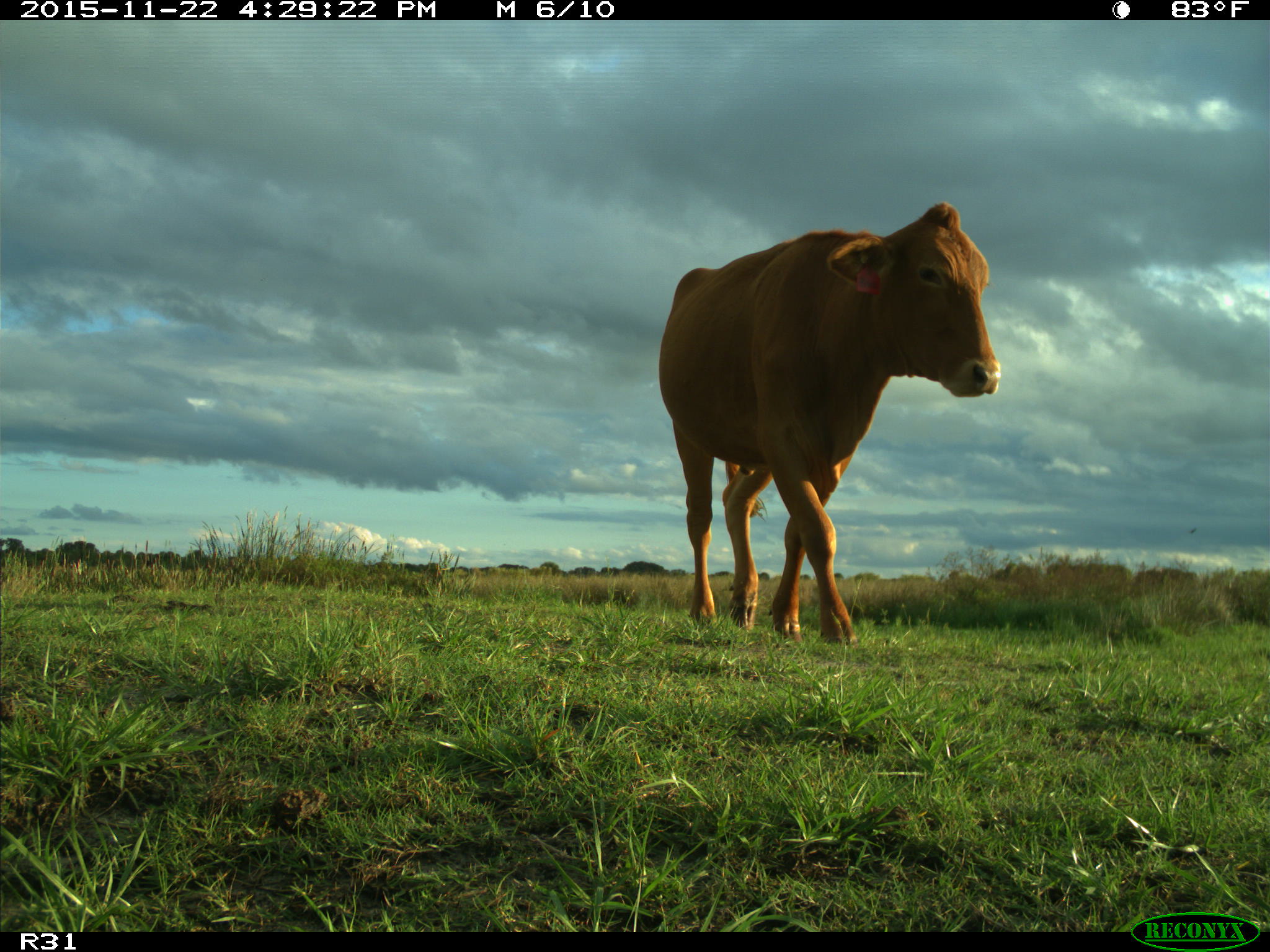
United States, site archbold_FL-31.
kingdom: Animalia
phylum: Chordata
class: Mammalia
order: Artiodactyla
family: Bovidae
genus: Bos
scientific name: Bos taurus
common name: domestic cow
Bos taurus (domestic cow).